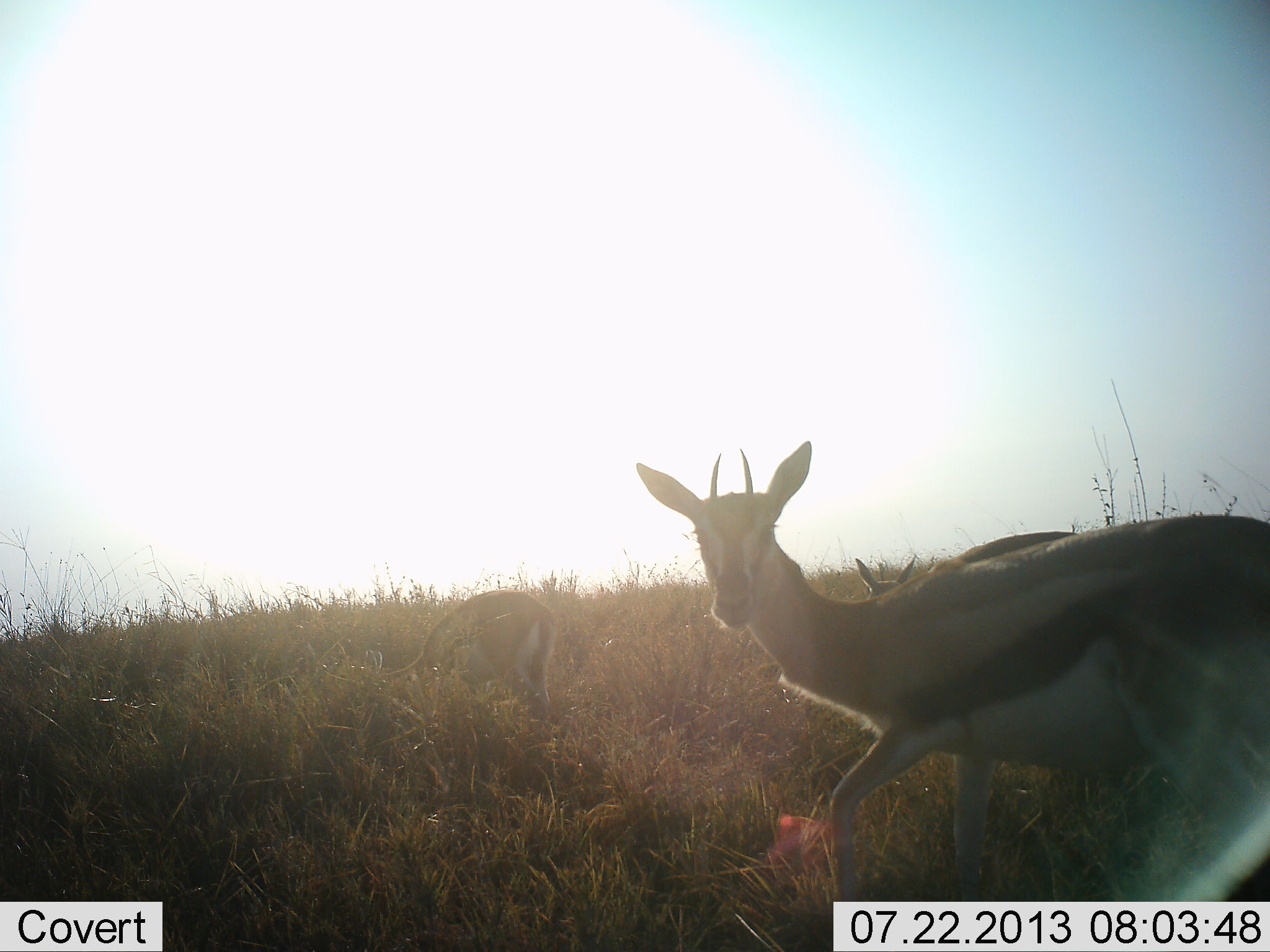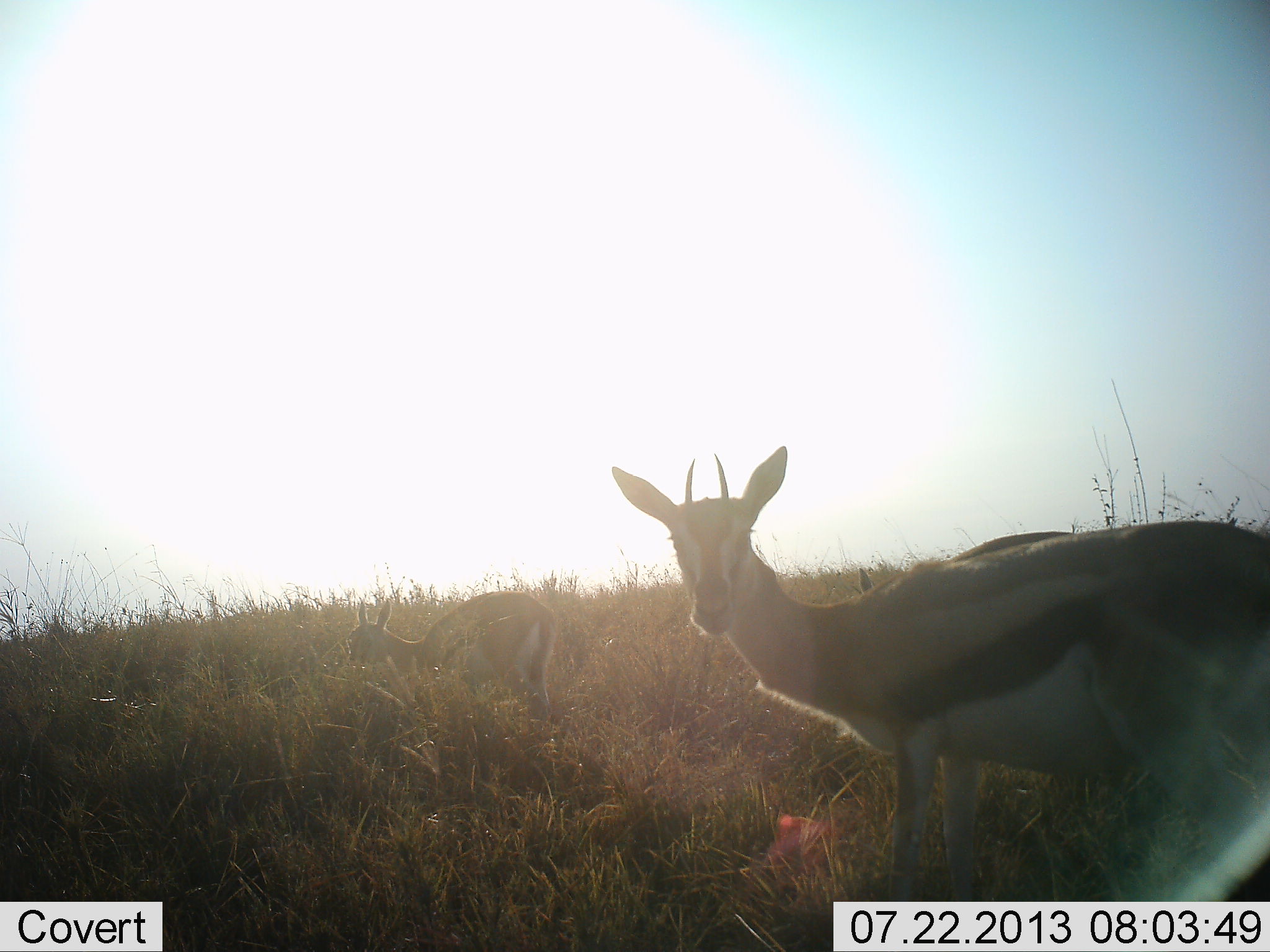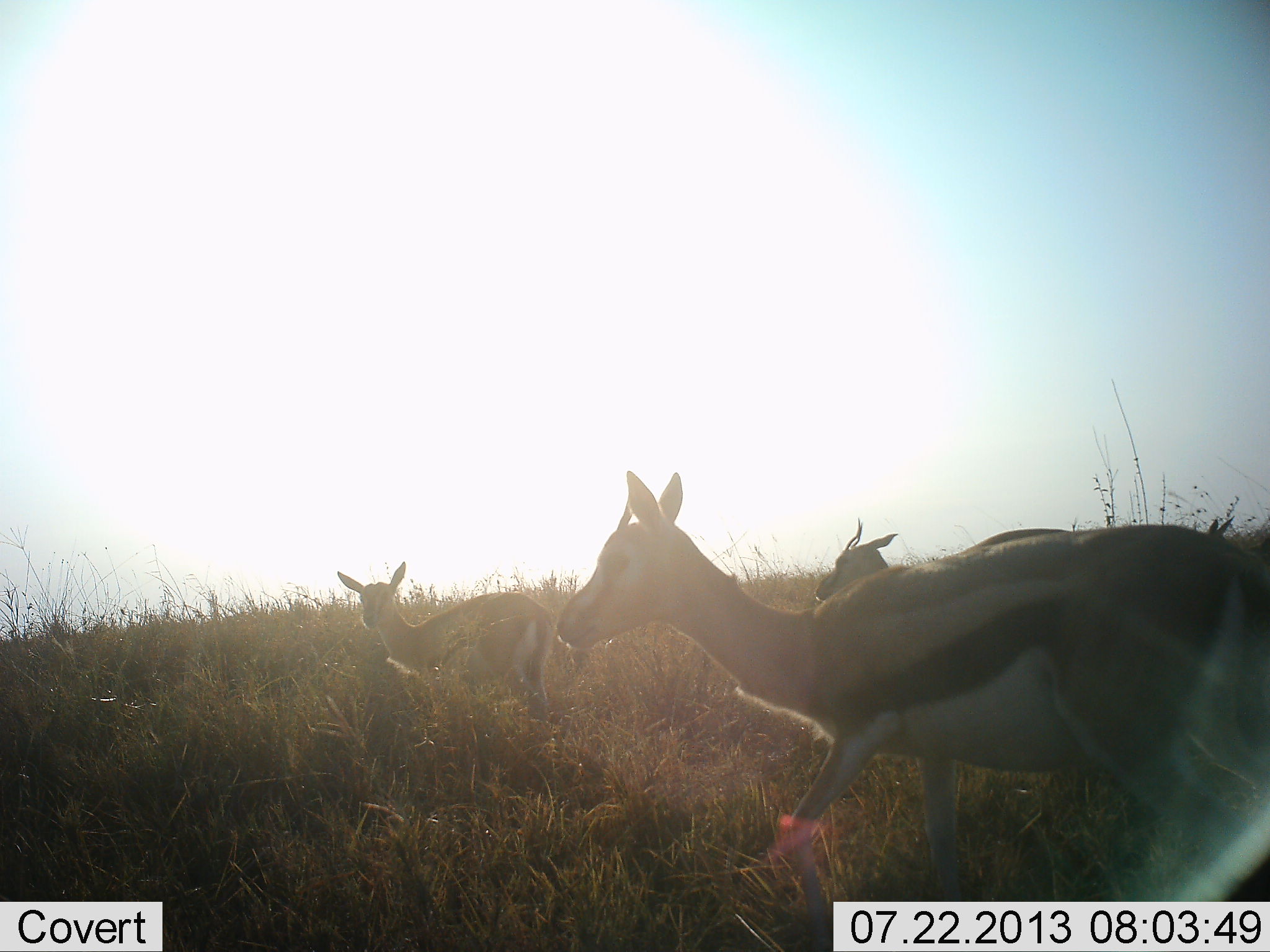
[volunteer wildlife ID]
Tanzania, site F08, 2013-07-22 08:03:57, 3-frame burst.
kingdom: Animalia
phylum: Chordata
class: Mammalia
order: Artiodactyla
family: Bovidae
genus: Eudorcas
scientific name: Eudorcas thomsonii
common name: thomson's gazelle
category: gazellethomsons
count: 3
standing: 77%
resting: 4%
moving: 23%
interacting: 12%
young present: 4%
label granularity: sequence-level